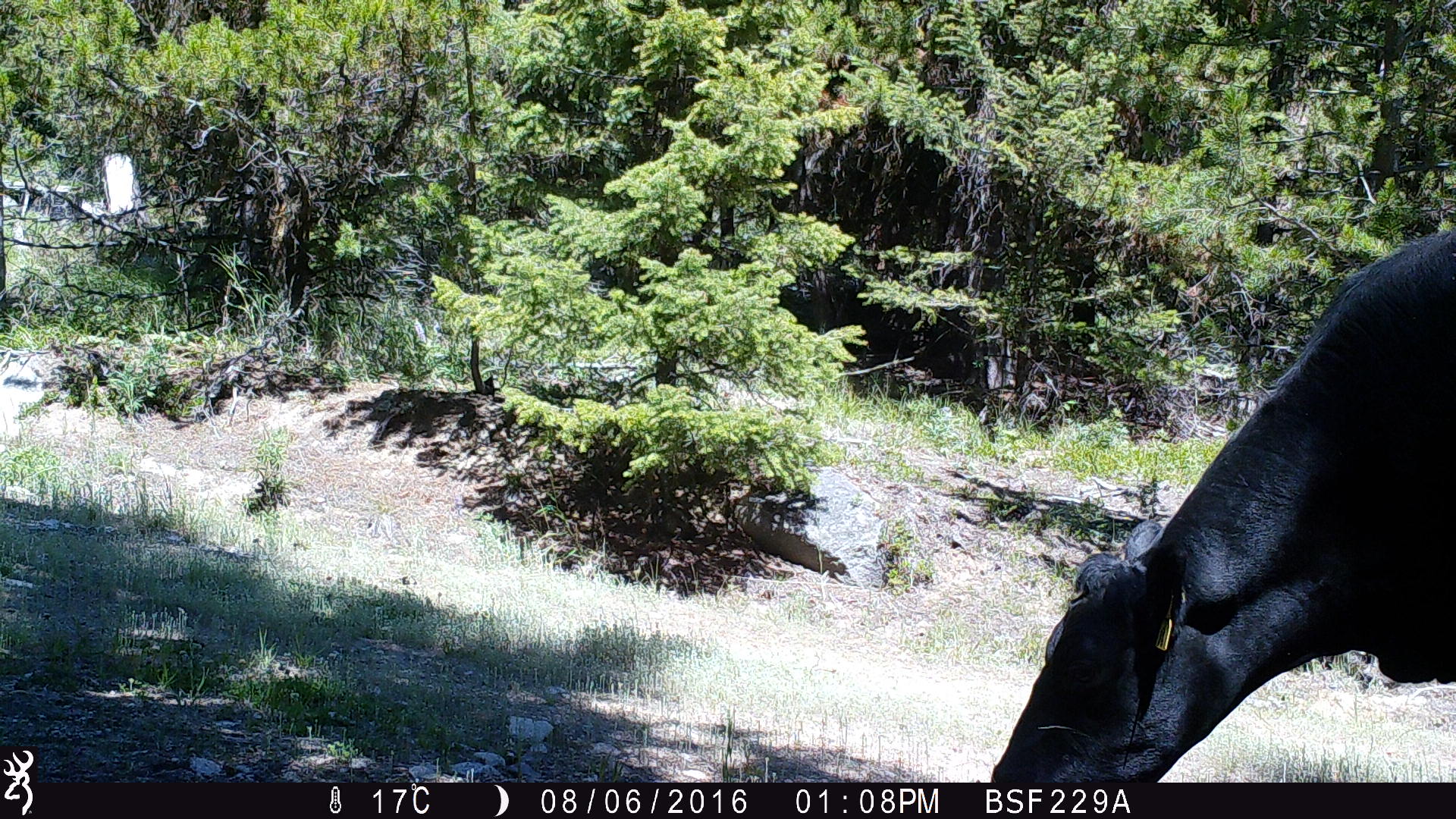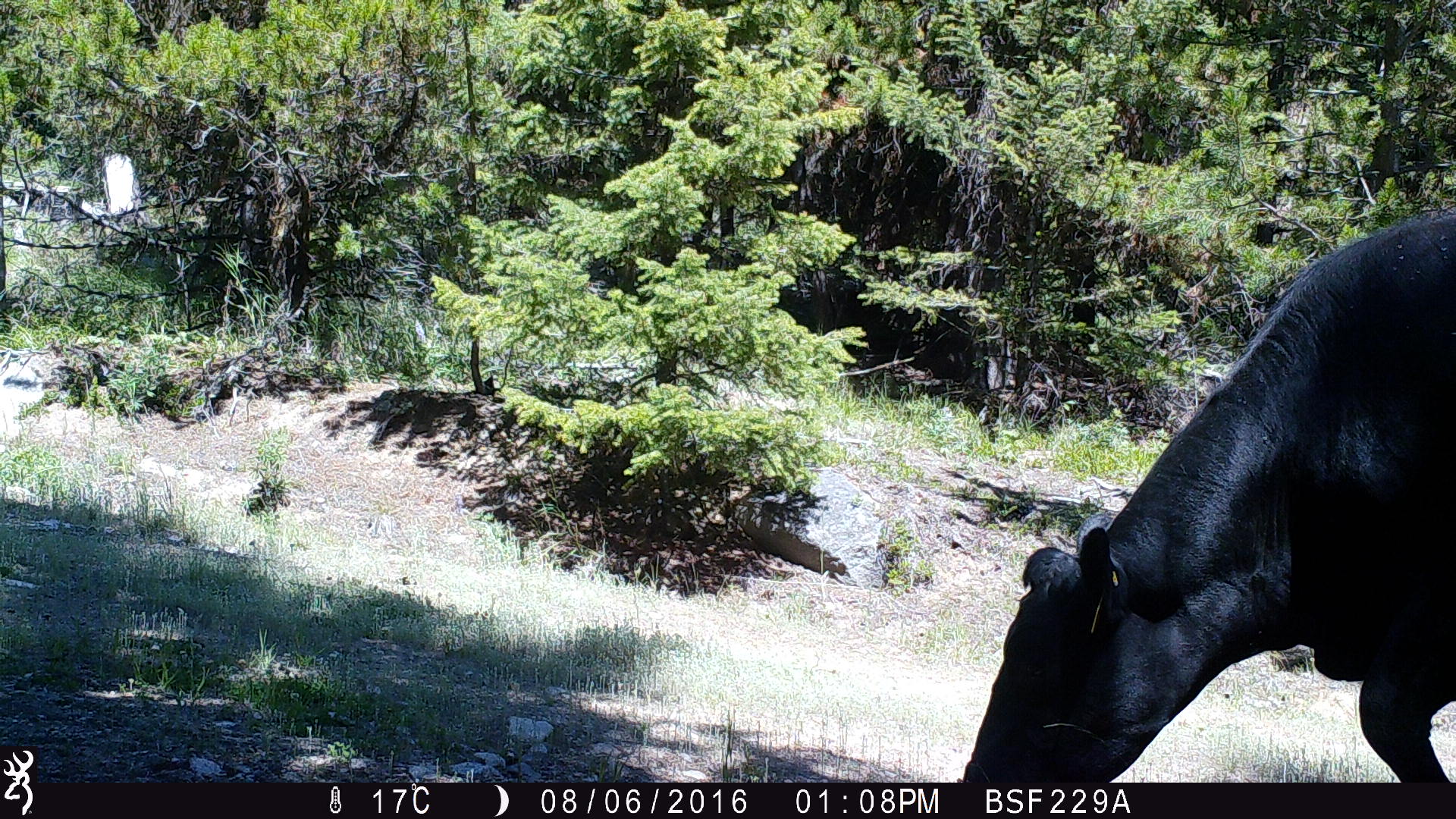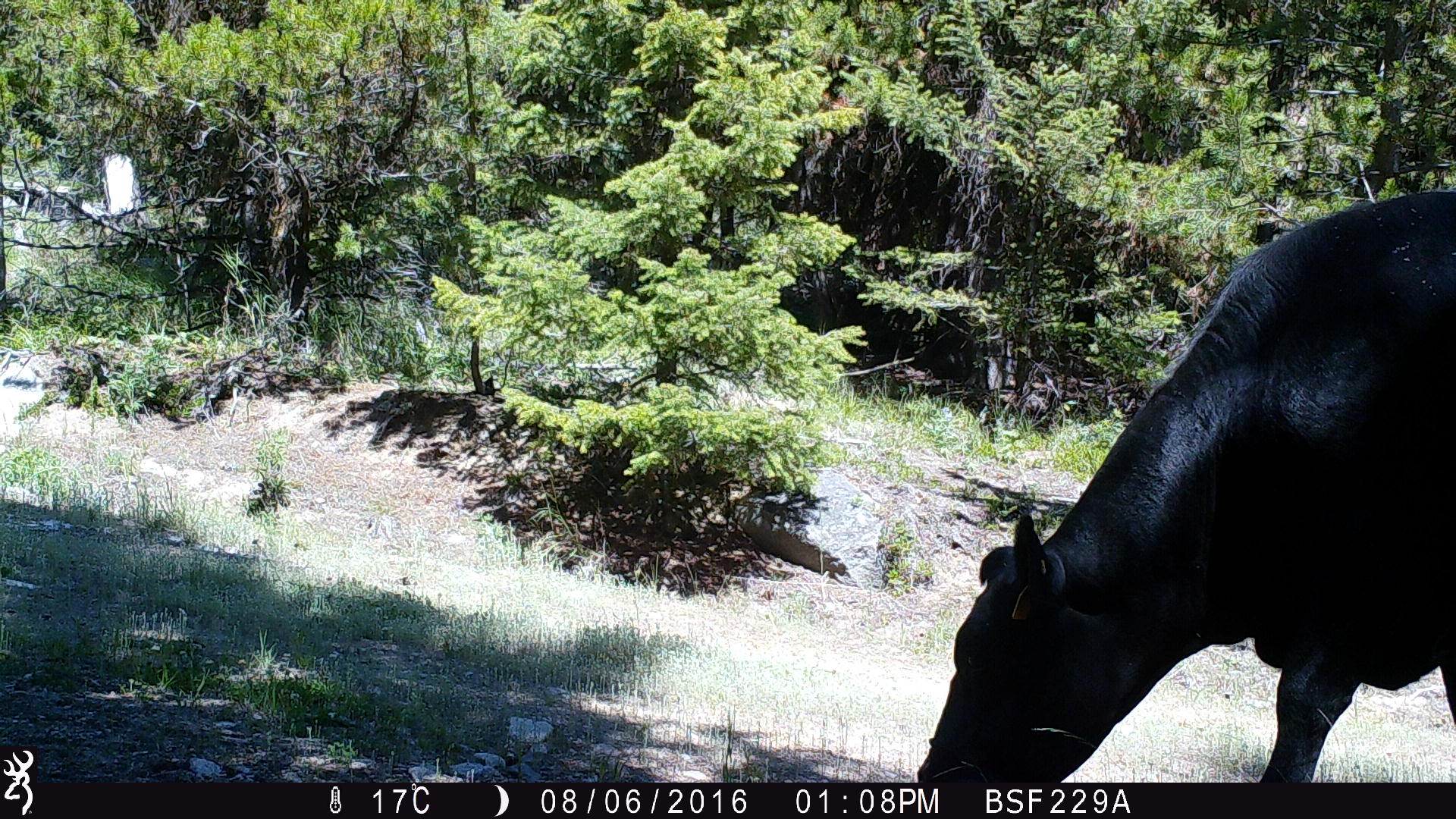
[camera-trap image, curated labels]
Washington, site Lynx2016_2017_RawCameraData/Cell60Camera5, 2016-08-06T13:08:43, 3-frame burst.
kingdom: Animalia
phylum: Chordata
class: Mammalia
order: Artiodactyla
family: Bovidae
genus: Bos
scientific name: Bos taurus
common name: domestic cattle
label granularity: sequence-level